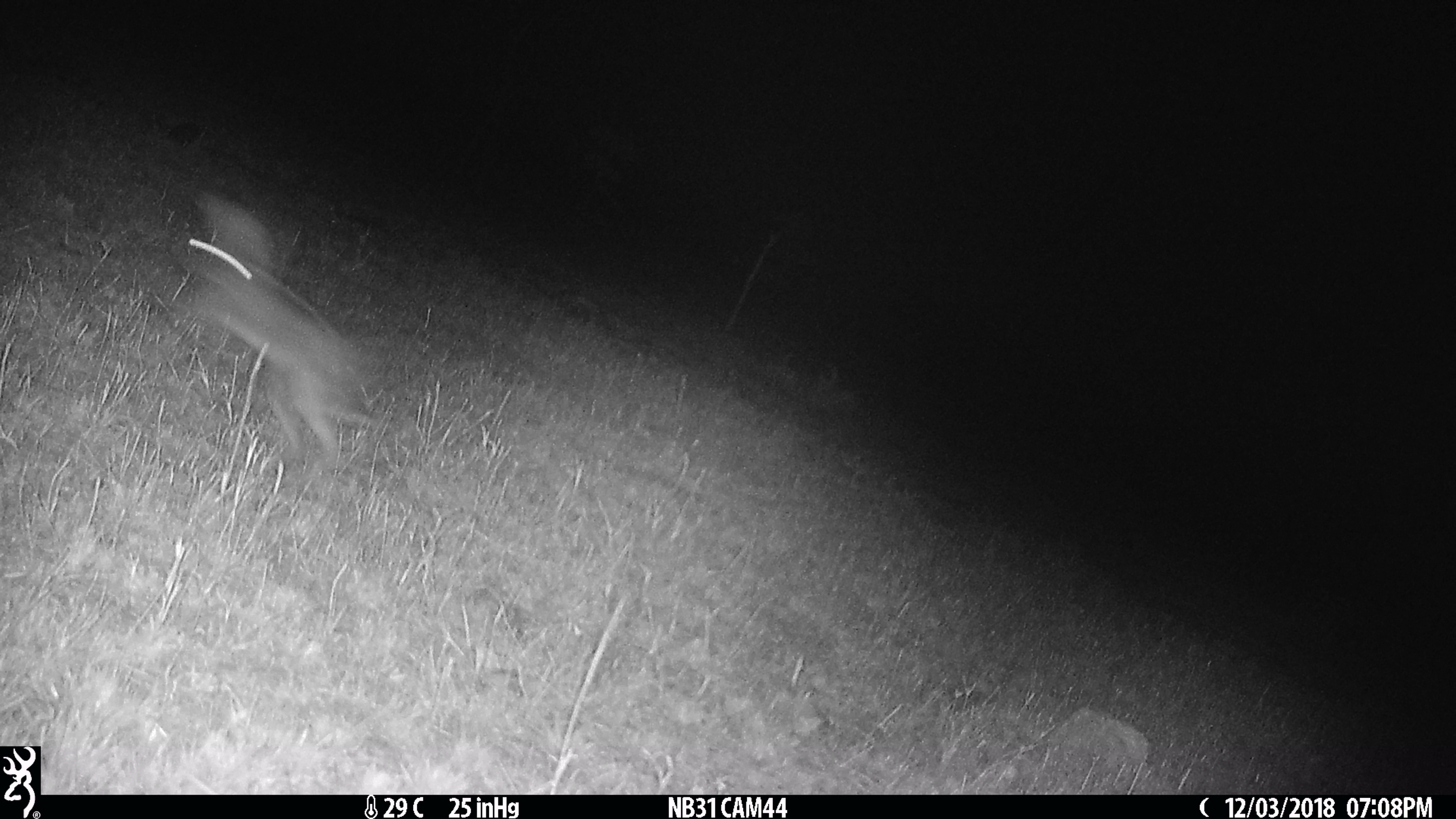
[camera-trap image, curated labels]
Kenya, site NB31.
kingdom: Animalia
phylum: Chordata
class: Mammalia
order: Lagomorpha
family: Leporidae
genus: Lepus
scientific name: Lepus capensis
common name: cape hare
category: hare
Hare (cape hare) (Lepus capensis).